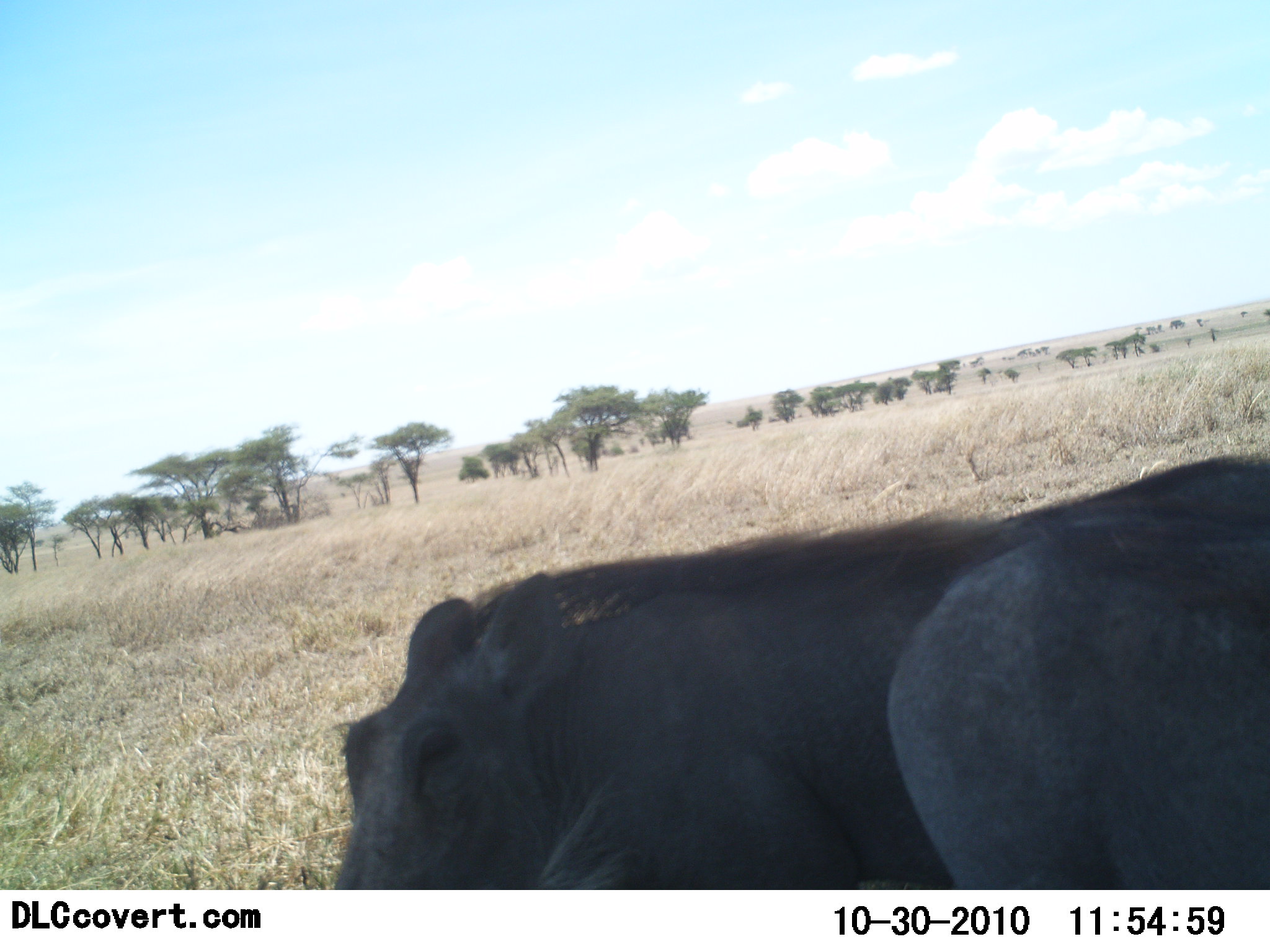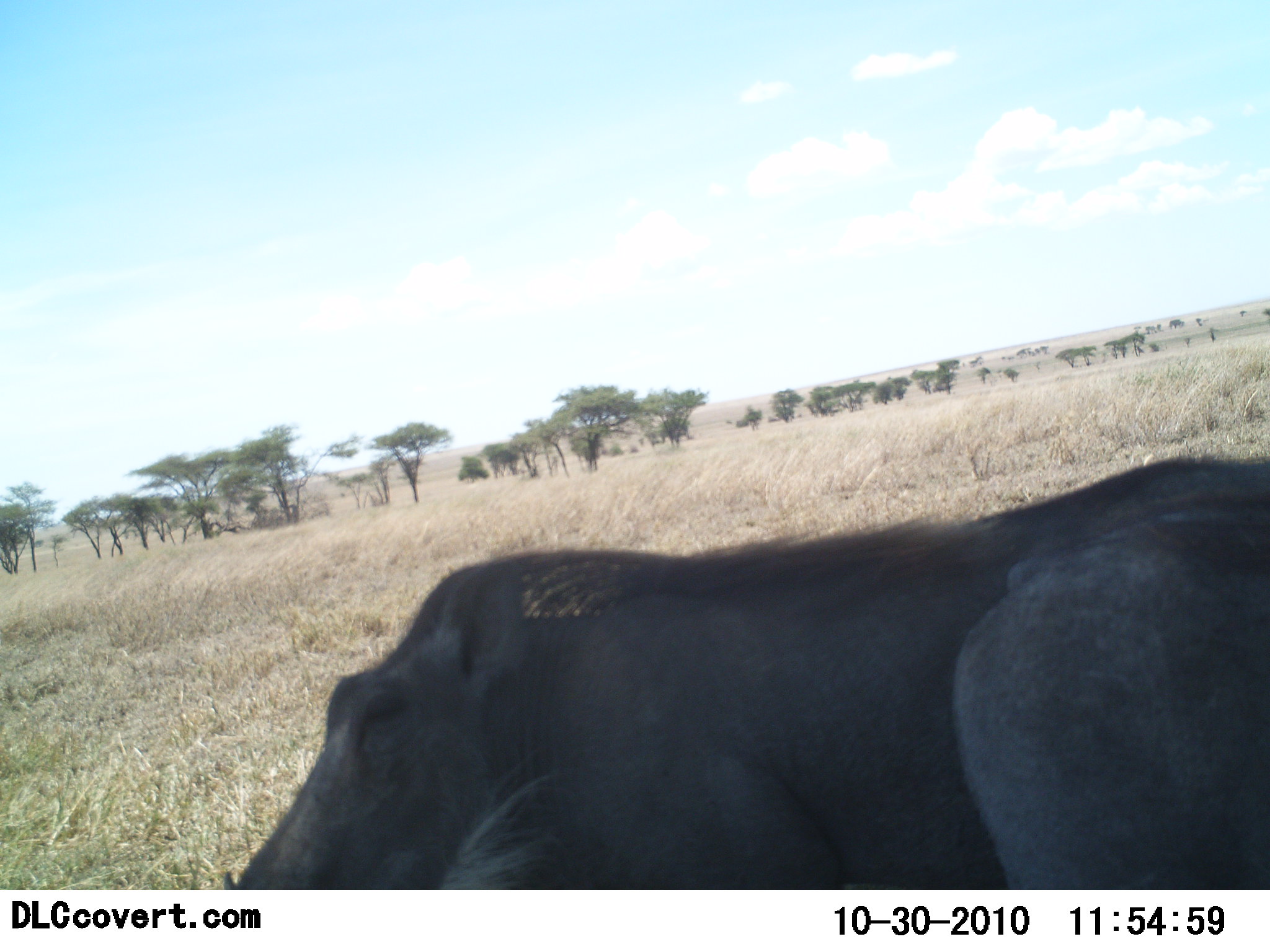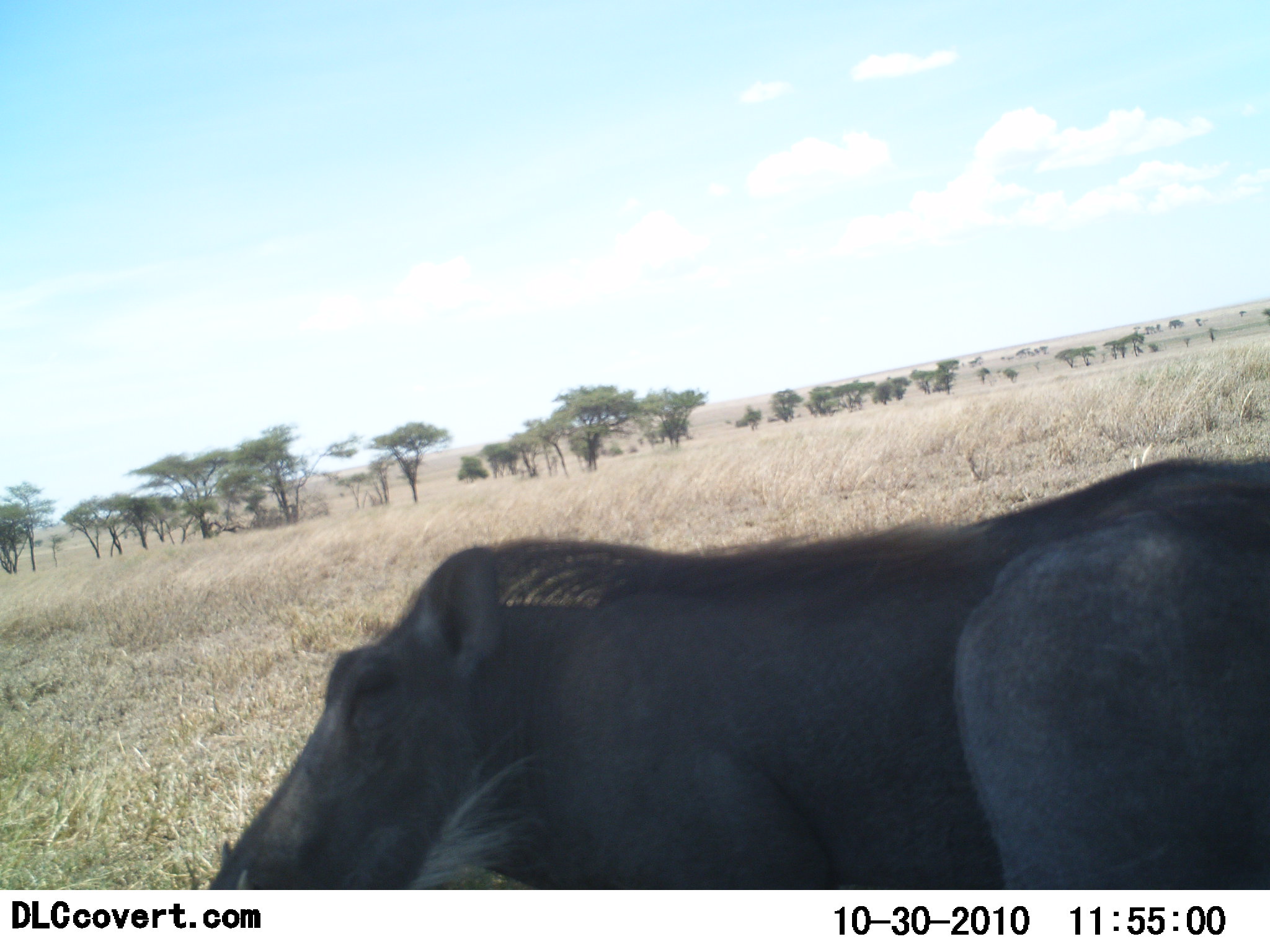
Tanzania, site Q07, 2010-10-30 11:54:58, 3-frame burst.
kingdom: Animalia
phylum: Chordata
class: Mammalia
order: Artiodactyla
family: Suidae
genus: Phacochoerus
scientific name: Phacochoerus africanus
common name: warthog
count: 1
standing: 38%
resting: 54%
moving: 8%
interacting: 0%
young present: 0%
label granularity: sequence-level